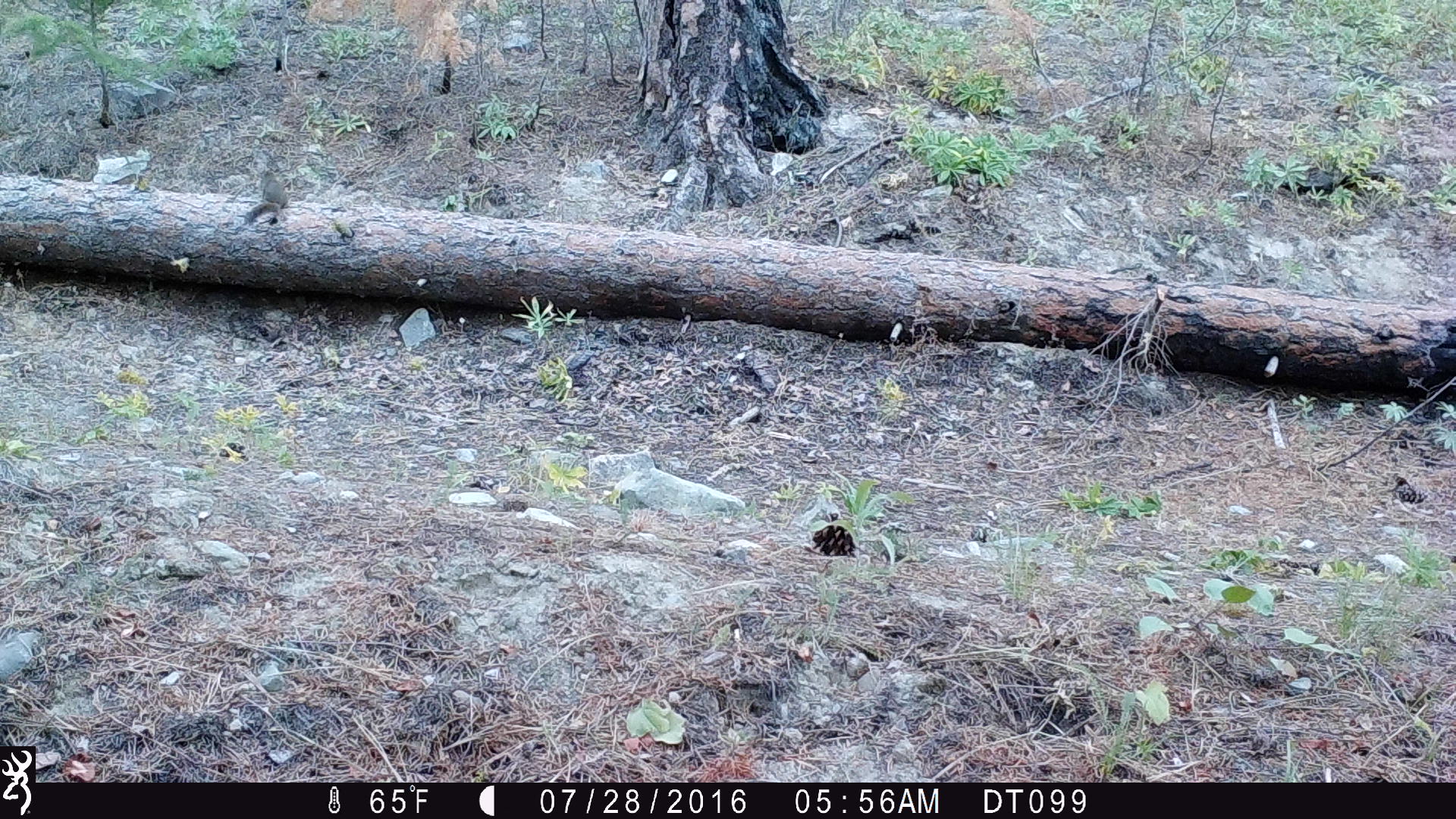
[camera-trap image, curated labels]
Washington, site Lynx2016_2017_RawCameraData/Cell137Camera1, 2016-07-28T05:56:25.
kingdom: Animalia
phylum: Chordata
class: Mammalia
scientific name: Mammalia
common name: small mammal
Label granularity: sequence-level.